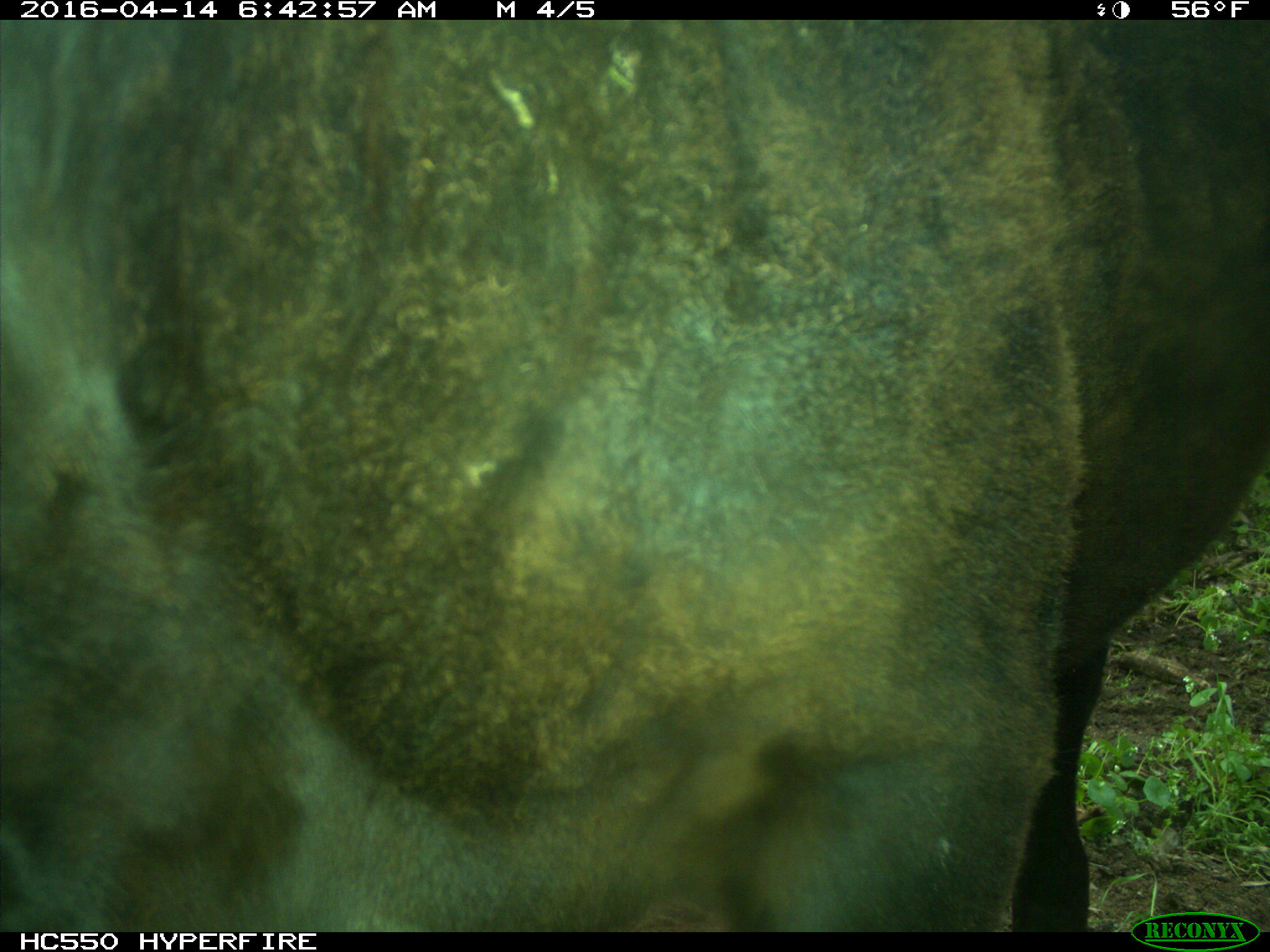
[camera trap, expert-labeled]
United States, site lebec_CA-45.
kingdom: Animalia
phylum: Chordata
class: Mammalia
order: Artiodactyla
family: Bovidae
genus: Bos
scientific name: Bos taurus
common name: domestic cow